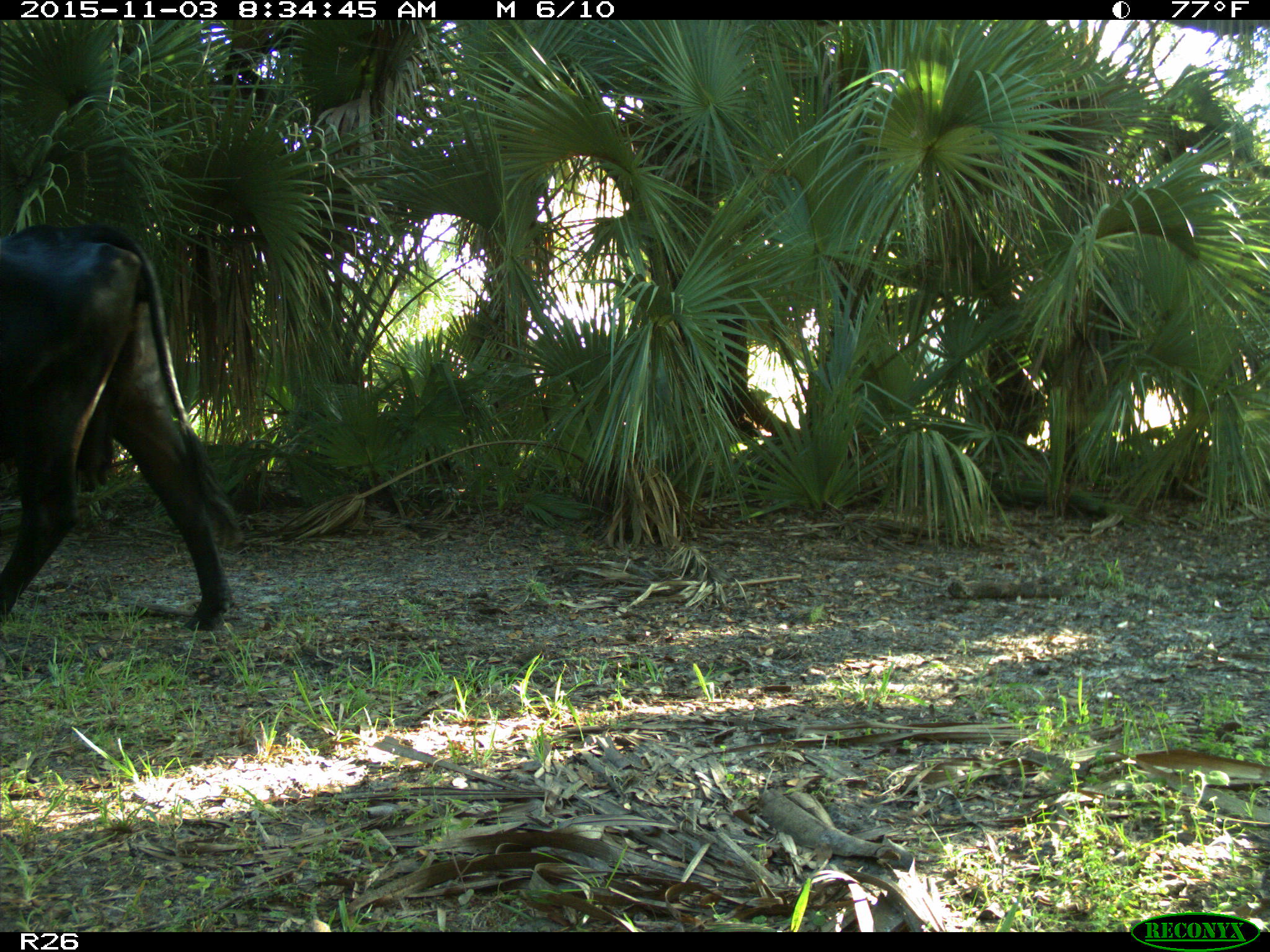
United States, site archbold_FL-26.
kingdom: Animalia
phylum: Chordata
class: Mammalia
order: Artiodactyla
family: Bovidae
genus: Bos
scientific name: Bos taurus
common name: domestic cow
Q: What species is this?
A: Bos taurus (domestic cow).